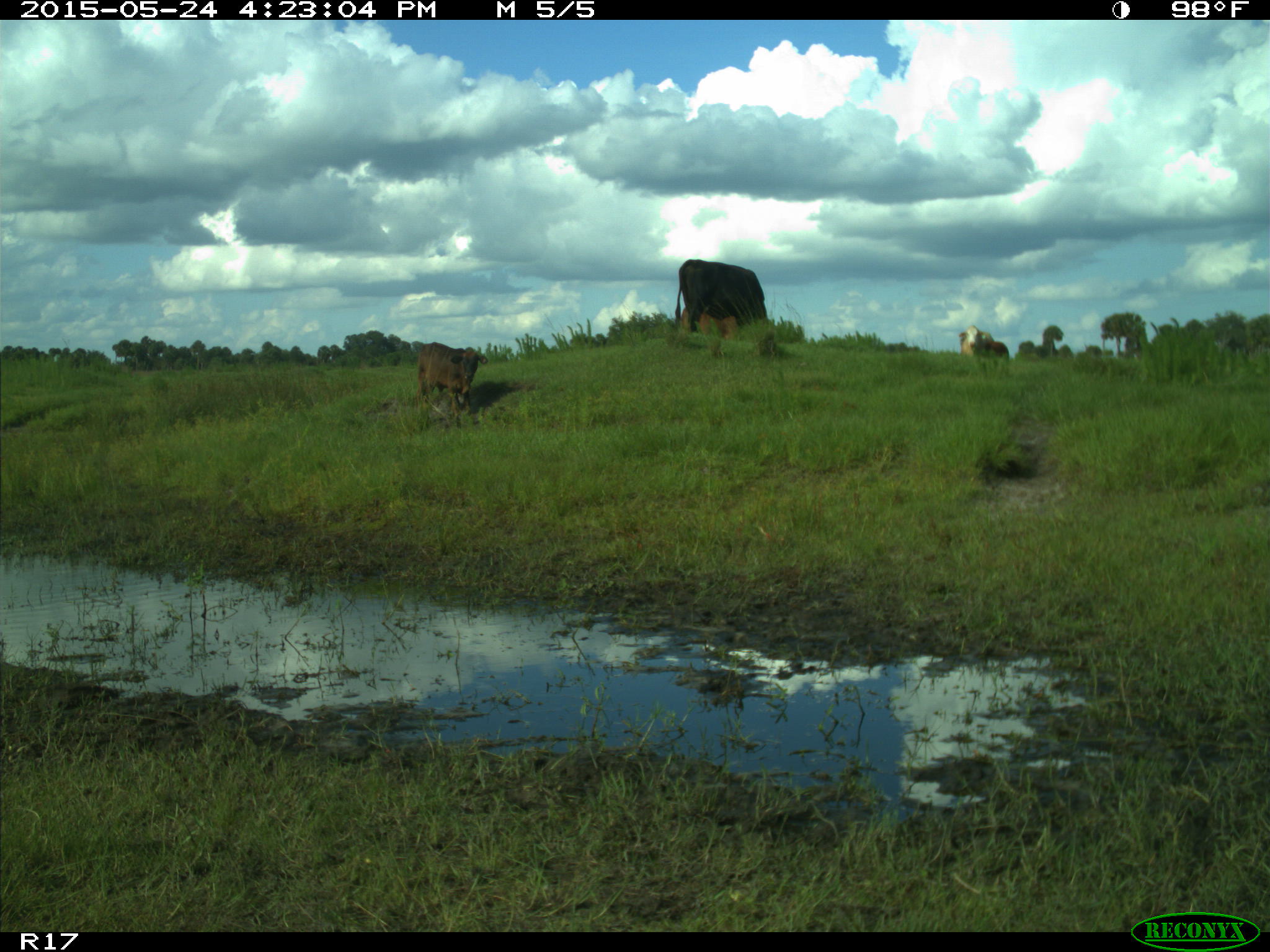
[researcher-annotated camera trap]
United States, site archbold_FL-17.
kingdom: Animalia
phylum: Chordata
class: Mammalia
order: Artiodactyla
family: Bovidae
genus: Bos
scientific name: Bos taurus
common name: domestic cow